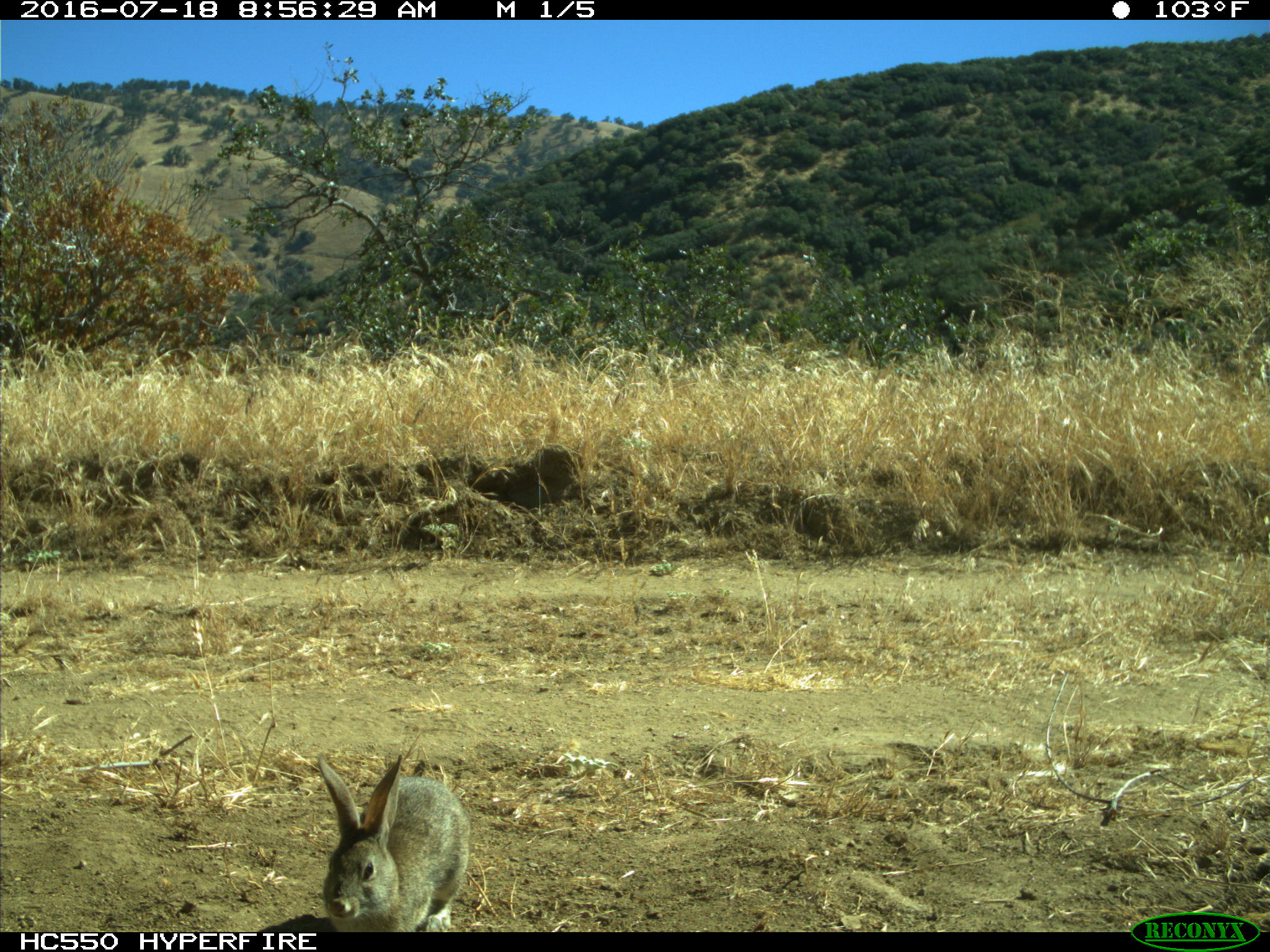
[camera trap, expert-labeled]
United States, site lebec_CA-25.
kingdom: Animalia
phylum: Chordata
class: Mammalia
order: Lagomorpha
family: Leporidae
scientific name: Leporidae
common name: rabbits and hares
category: unidentified rabbit